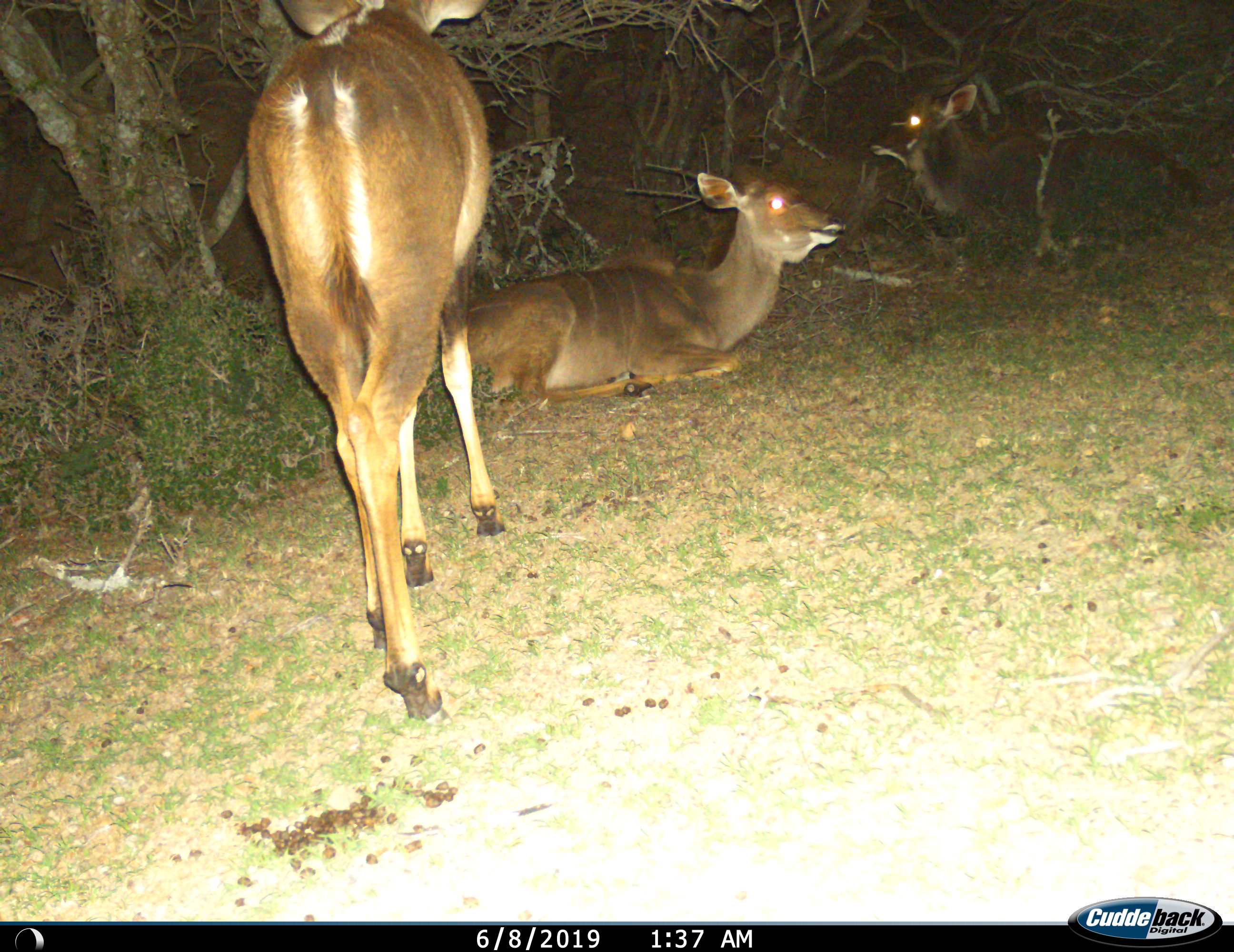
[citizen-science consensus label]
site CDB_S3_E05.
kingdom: Animalia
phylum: Chordata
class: Mammalia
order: Artiodactyla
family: Bovidae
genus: Tragelaphus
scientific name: Tragelaphus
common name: kudu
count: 3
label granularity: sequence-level